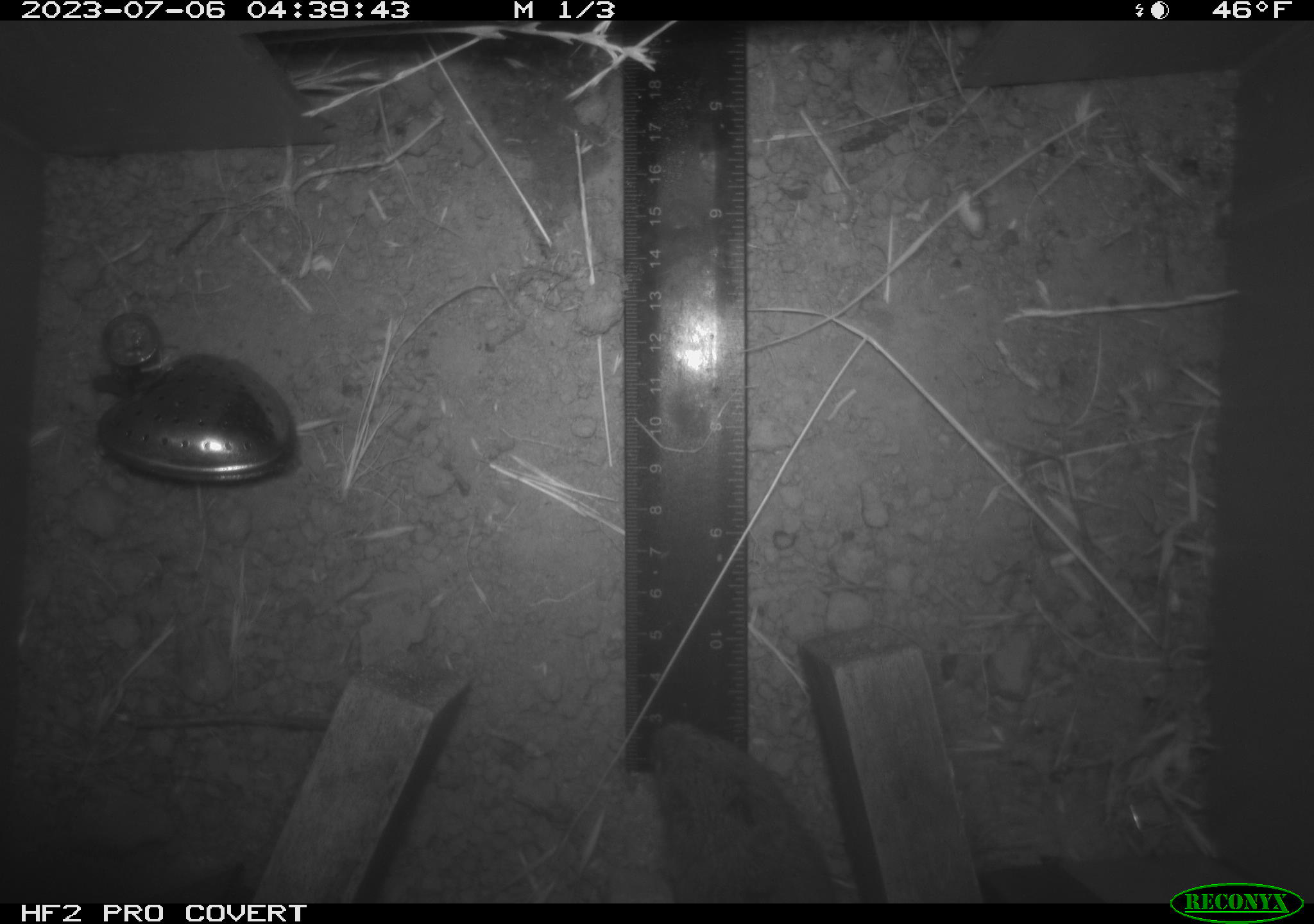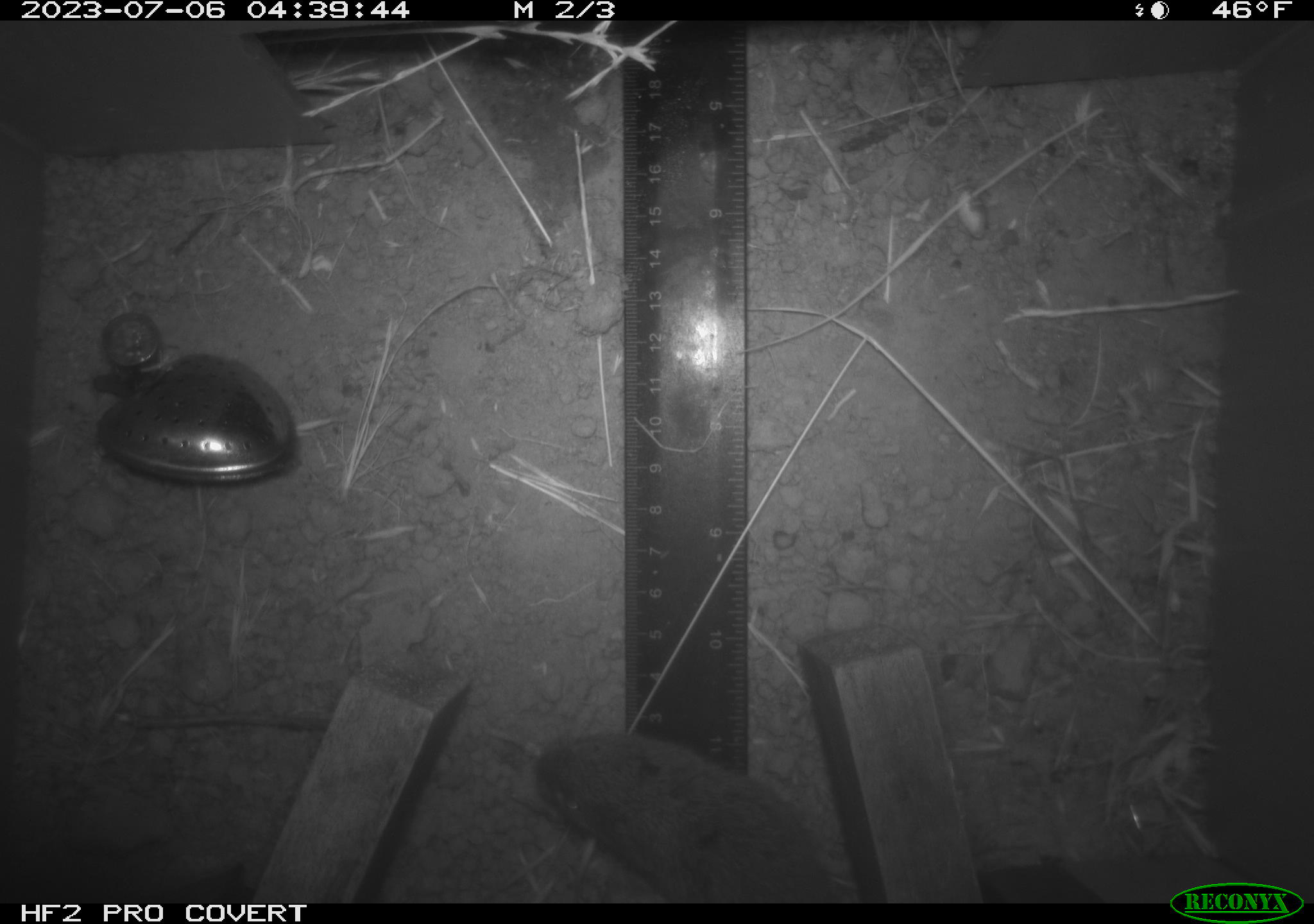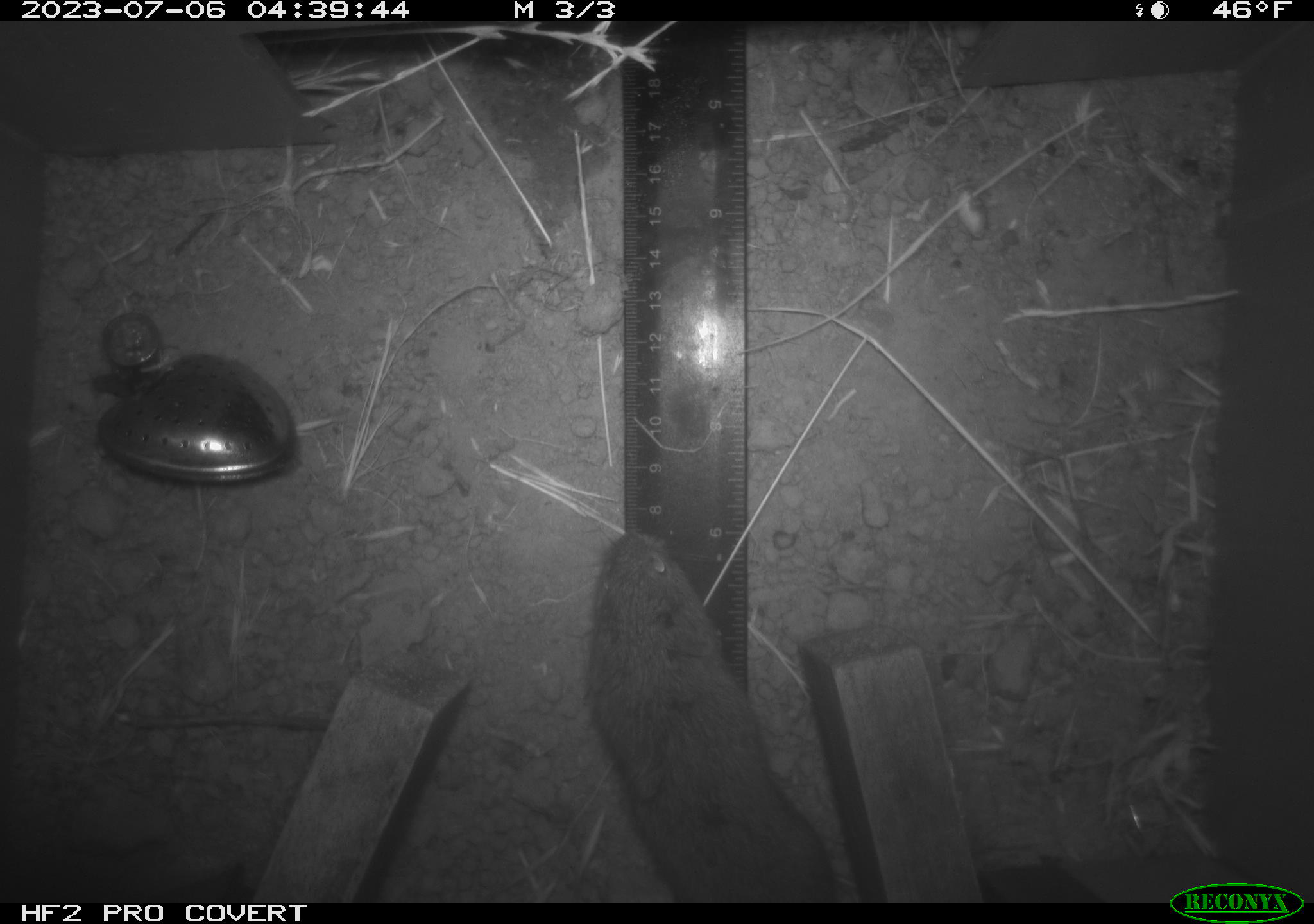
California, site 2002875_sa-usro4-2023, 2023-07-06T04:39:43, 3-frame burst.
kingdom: Animalia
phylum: Chordata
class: Mammalia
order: Rodentia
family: Cricetidae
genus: Microtus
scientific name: Microtus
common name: meadow vole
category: microtus species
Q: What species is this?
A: Microtus species (meadow vole) (Microtus).